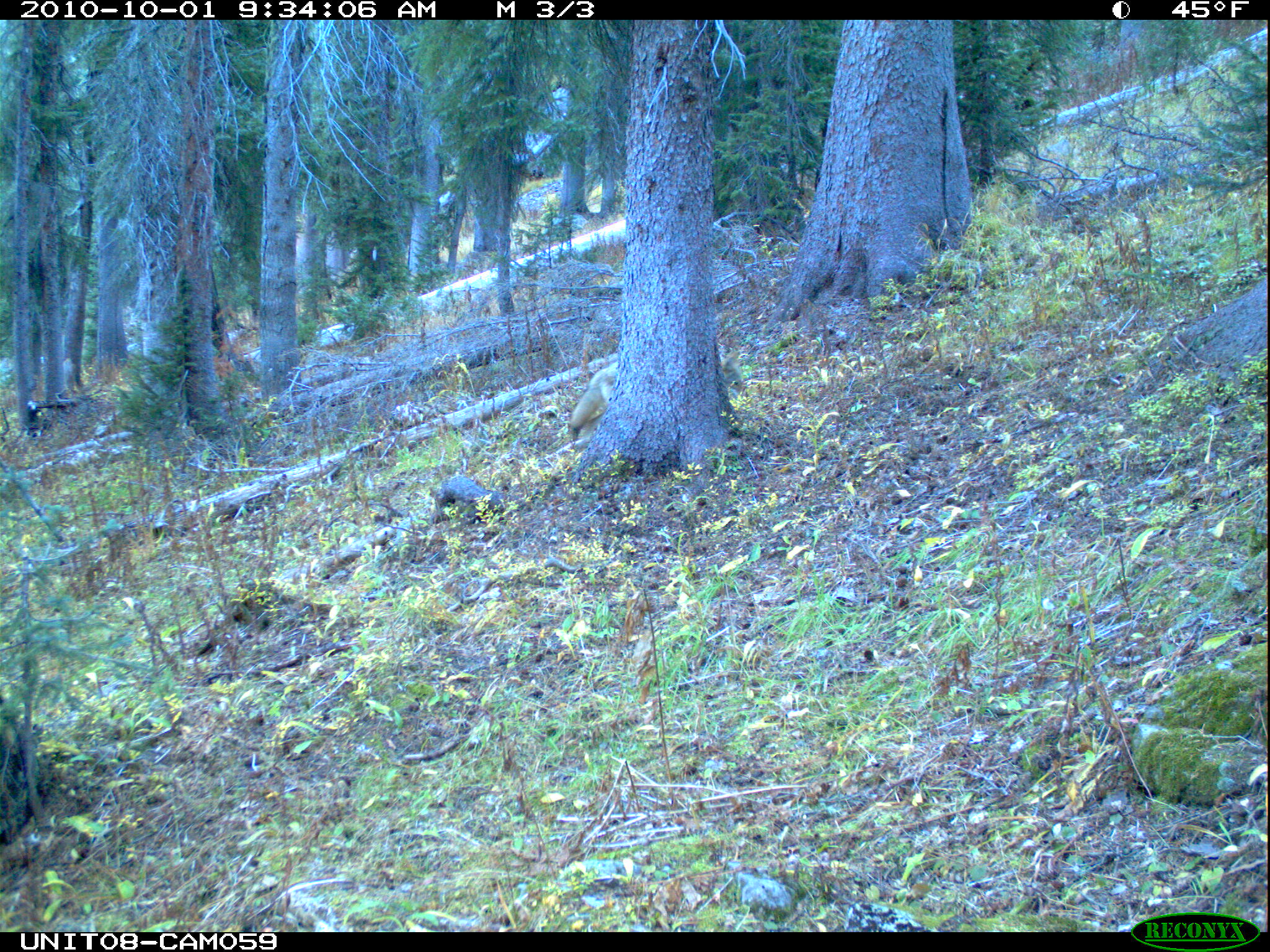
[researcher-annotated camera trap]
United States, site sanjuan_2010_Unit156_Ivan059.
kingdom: Animalia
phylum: Chordata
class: Mammalia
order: Carnivora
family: Canidae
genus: Canis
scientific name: Canis latrans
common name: coyote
Canis latrans (coyote).